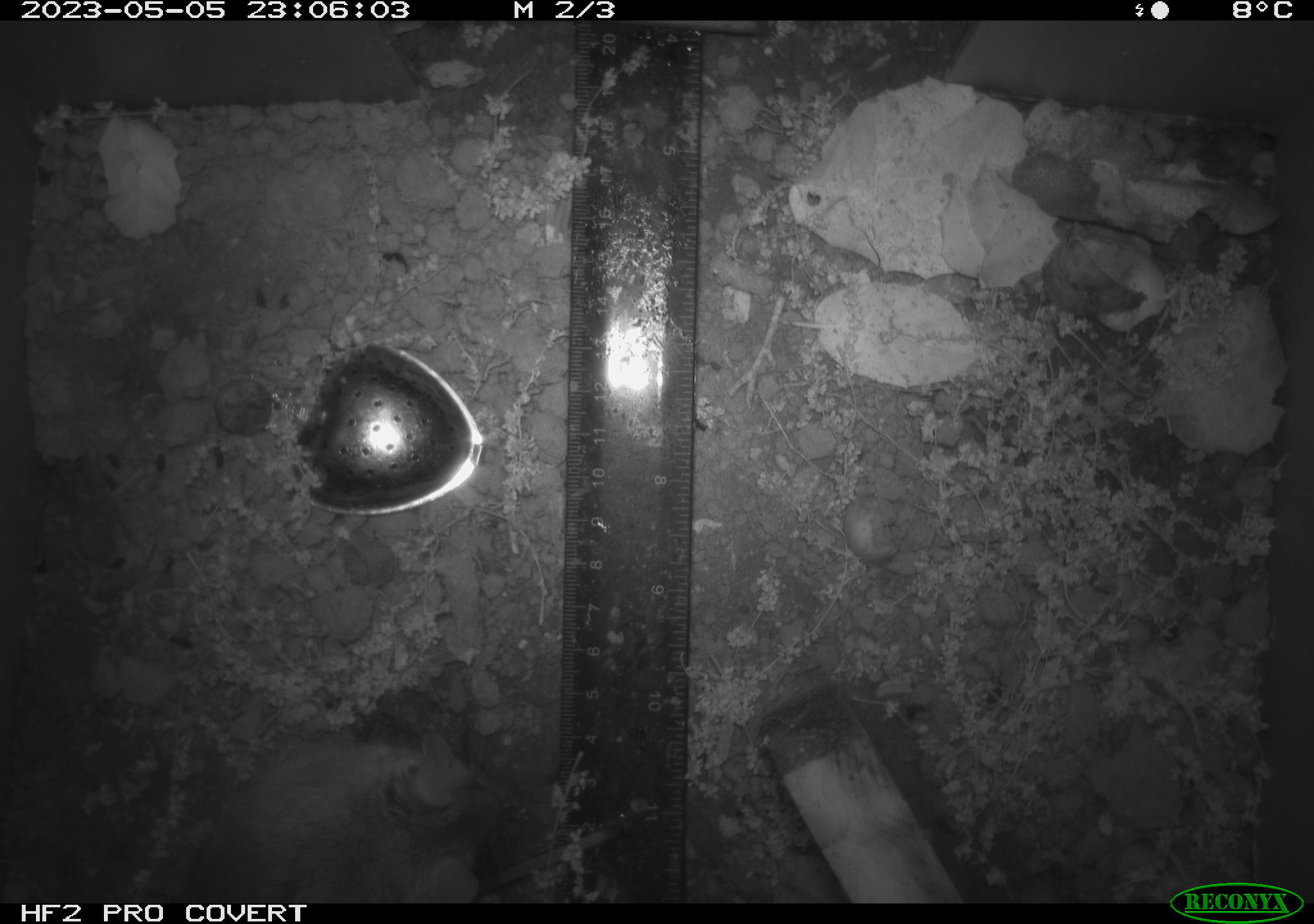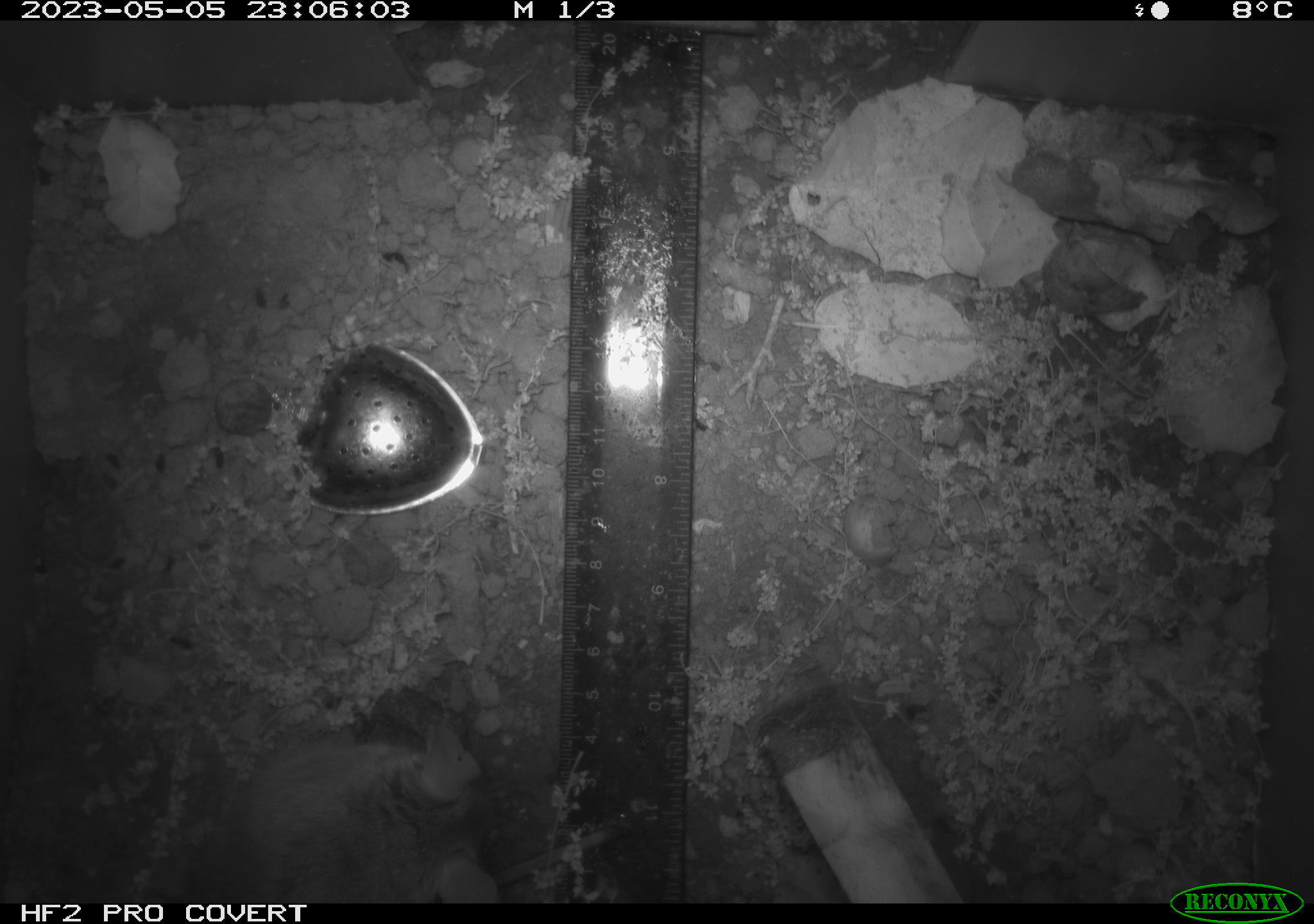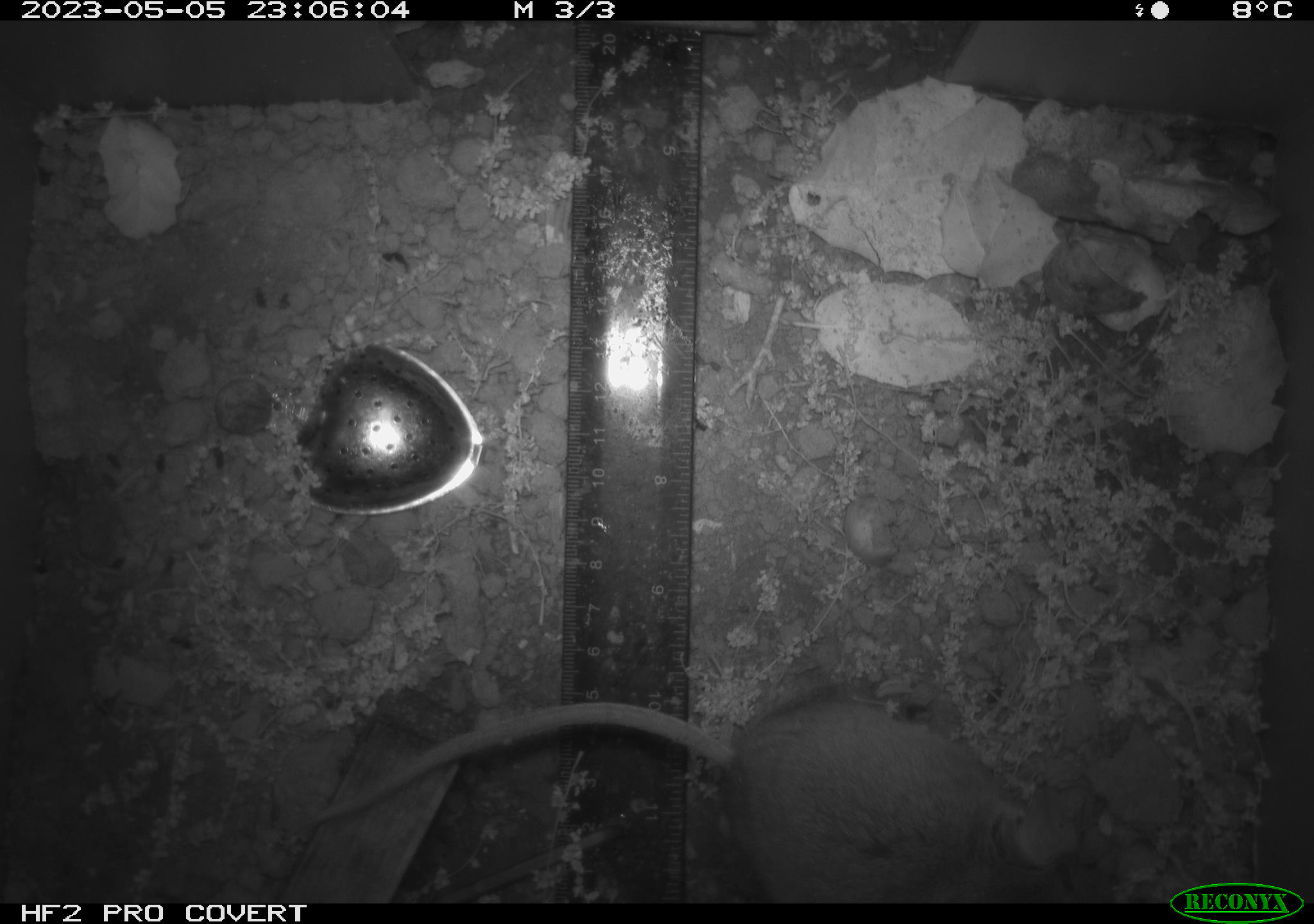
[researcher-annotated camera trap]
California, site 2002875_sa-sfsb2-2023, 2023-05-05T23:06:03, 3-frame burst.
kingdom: Animalia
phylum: Chordata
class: Mammalia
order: Rodentia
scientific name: Rodentia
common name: mouse species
Mouse species (Rodentia).